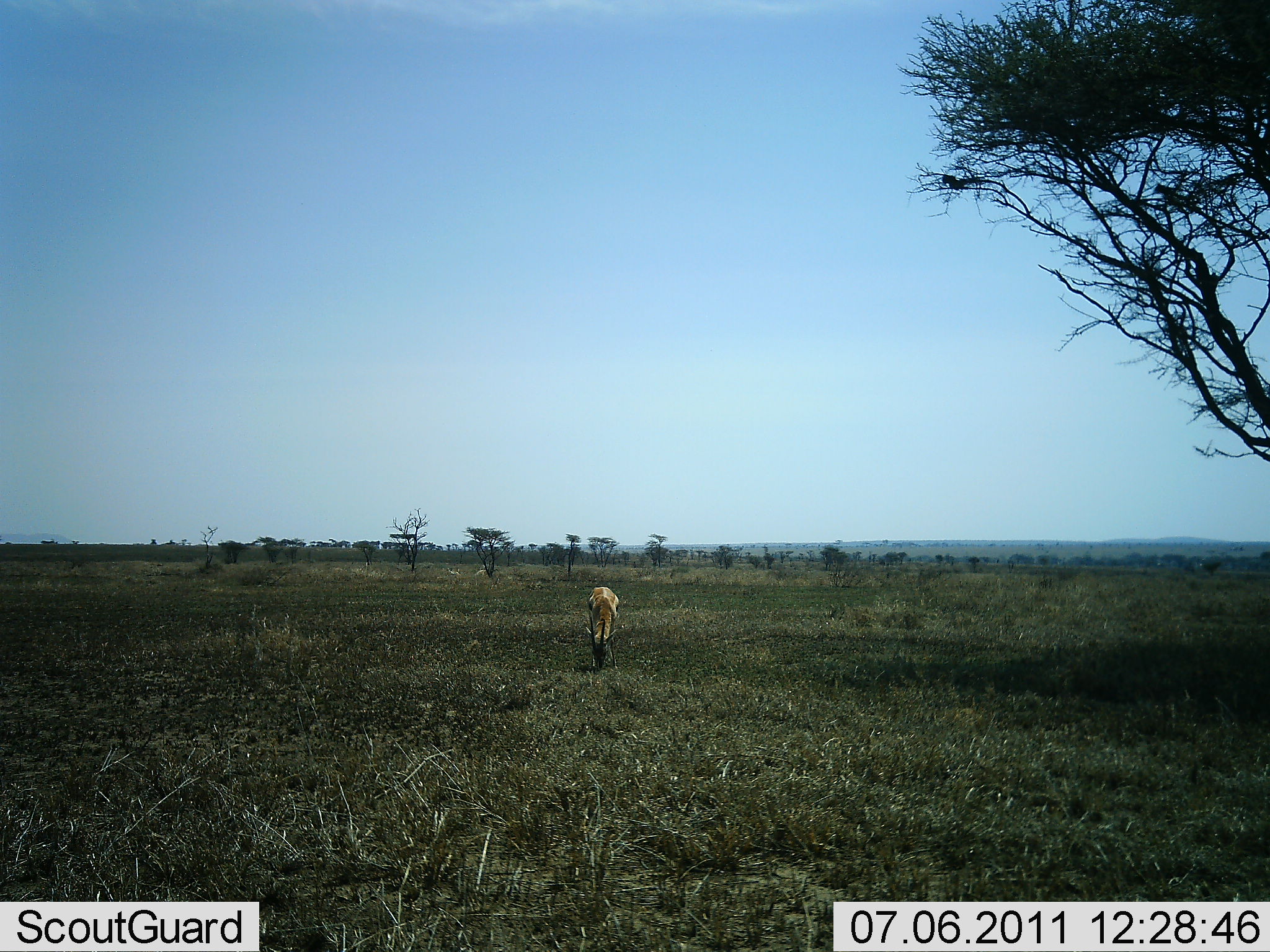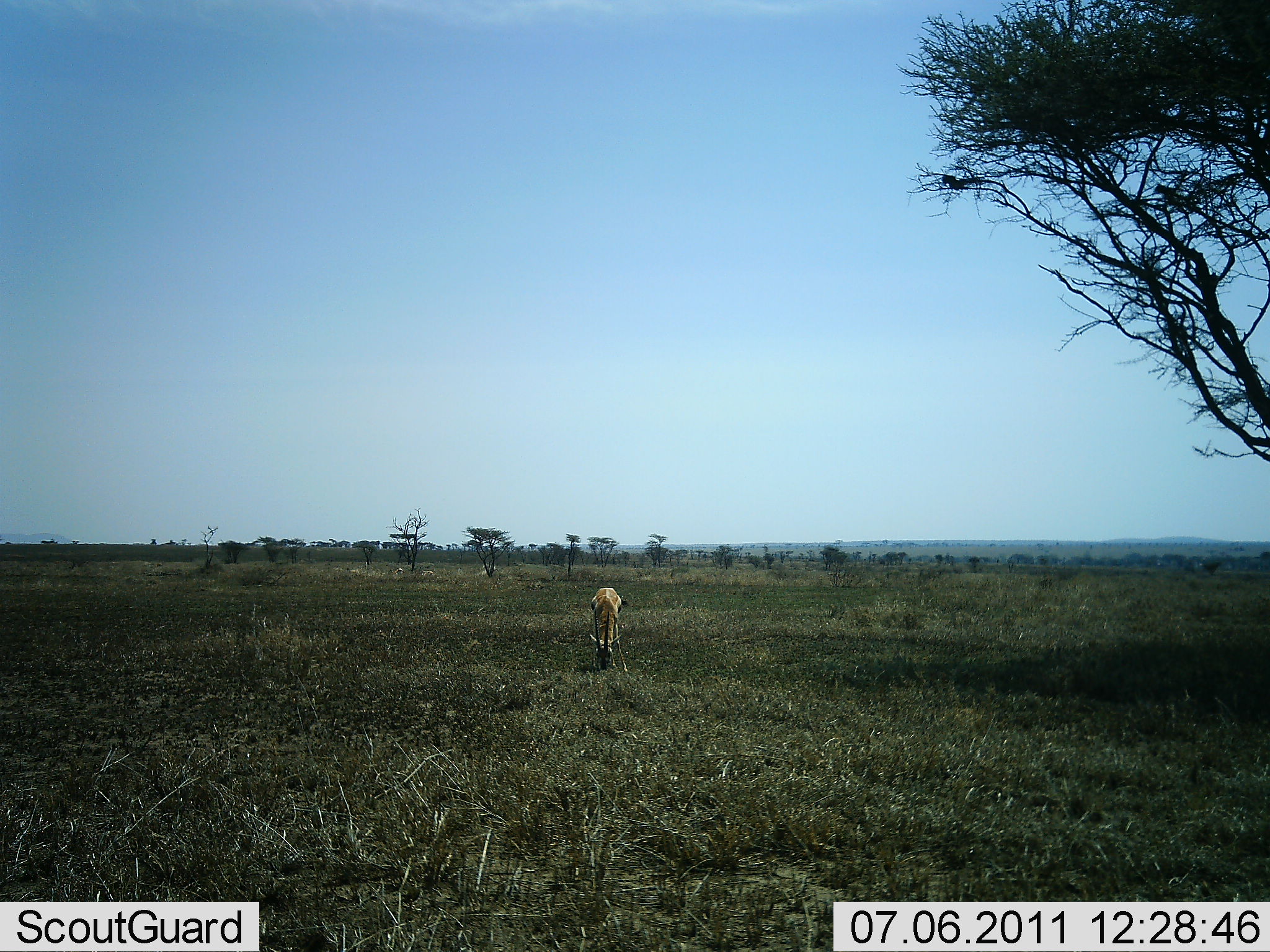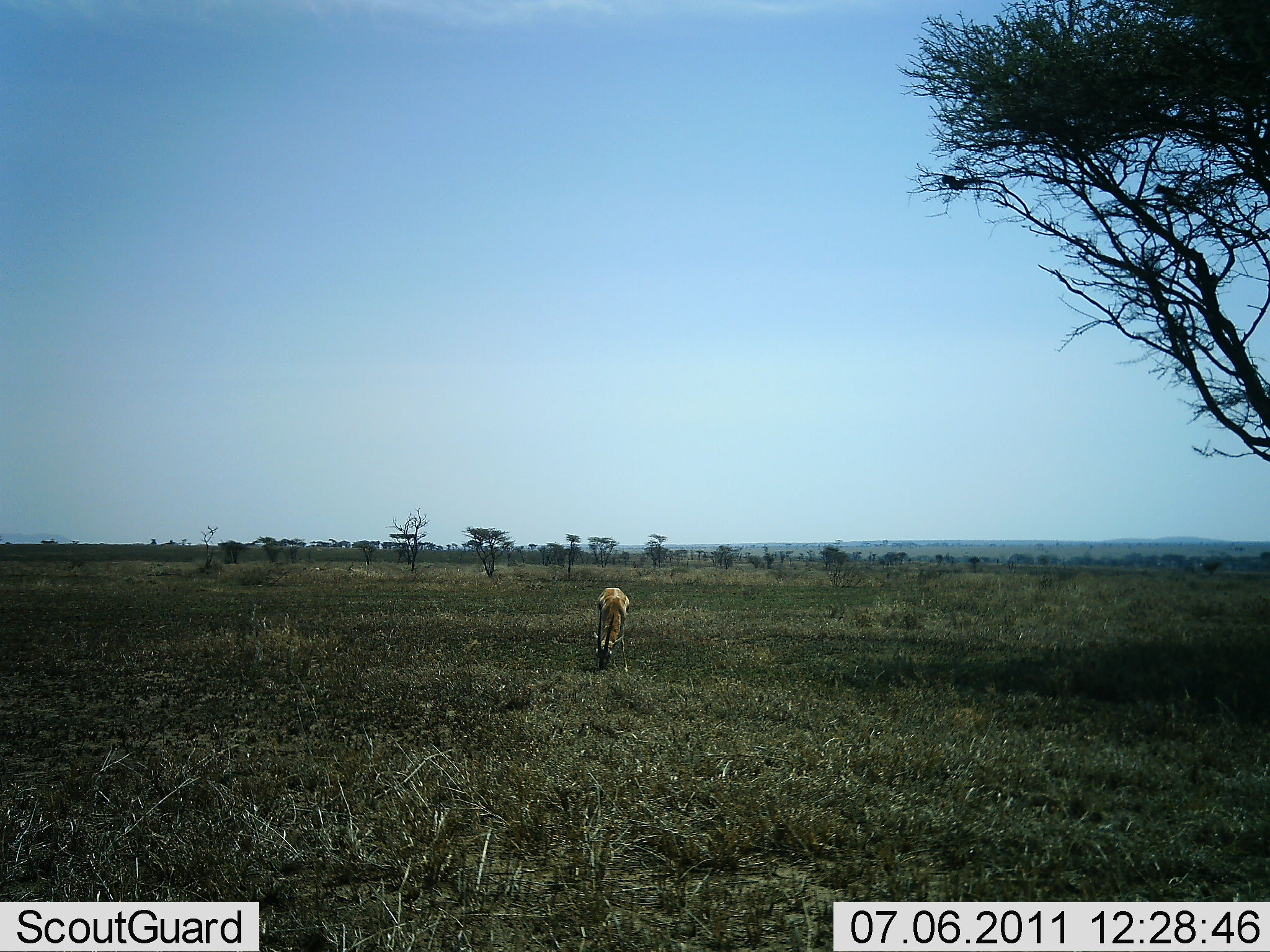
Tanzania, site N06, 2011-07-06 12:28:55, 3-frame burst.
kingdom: Animalia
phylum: Chordata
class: Mammalia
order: Artiodactyla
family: Bovidae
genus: Nanger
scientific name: Nanger granti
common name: grant's gazelle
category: gazellegrants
Gazellegrants (grant's gazelle) (Nanger granti), count 1. Behavior (volunteer vote fractions): standing 22%, resting 0%, moving 0%, interacting 0%. Young present (vote fraction): 0%. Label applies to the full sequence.